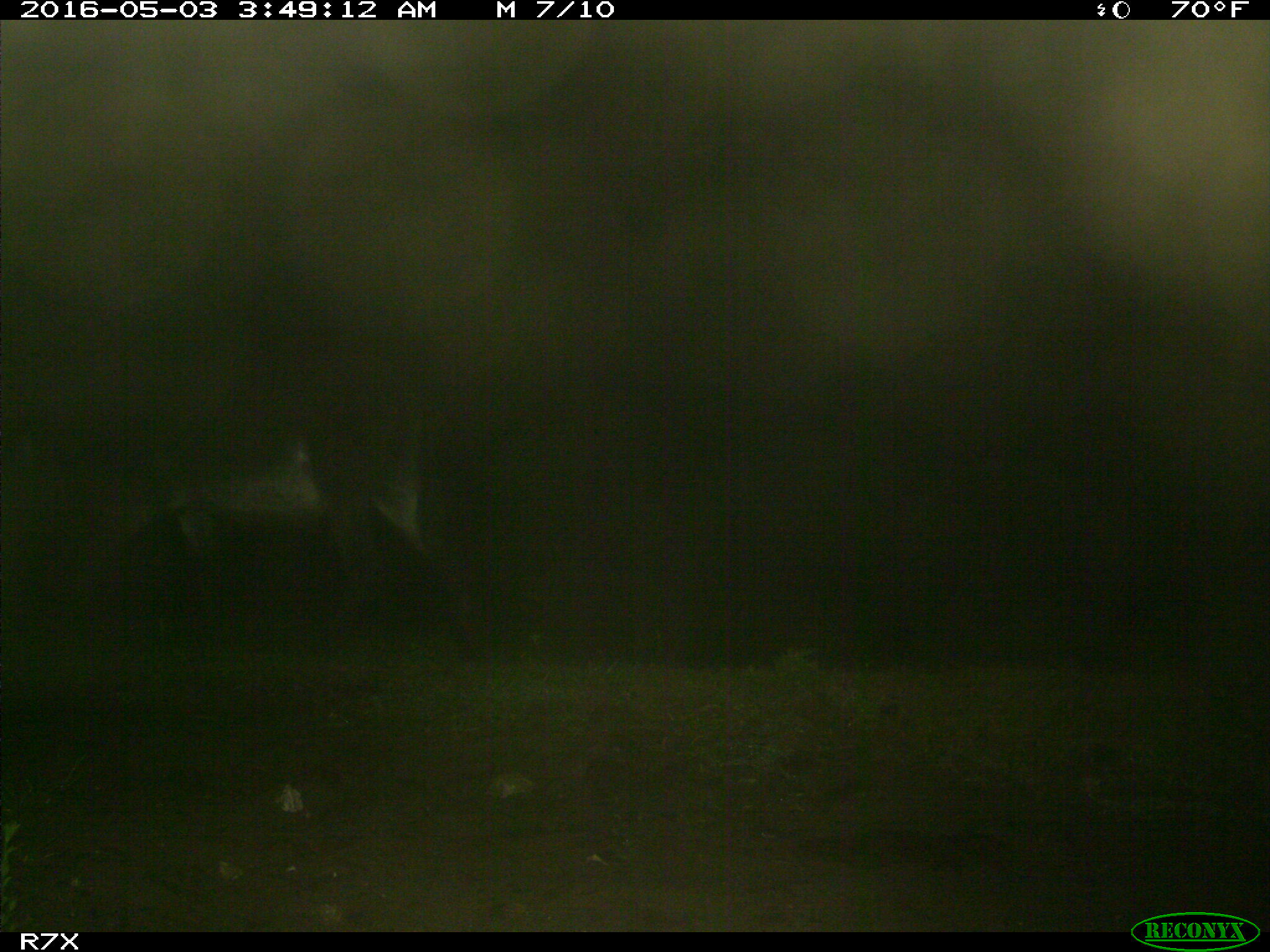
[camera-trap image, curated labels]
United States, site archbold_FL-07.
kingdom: Animalia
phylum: Chordata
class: Mammalia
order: Artiodactyla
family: Bovidae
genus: Bos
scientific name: Bos taurus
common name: domestic cow